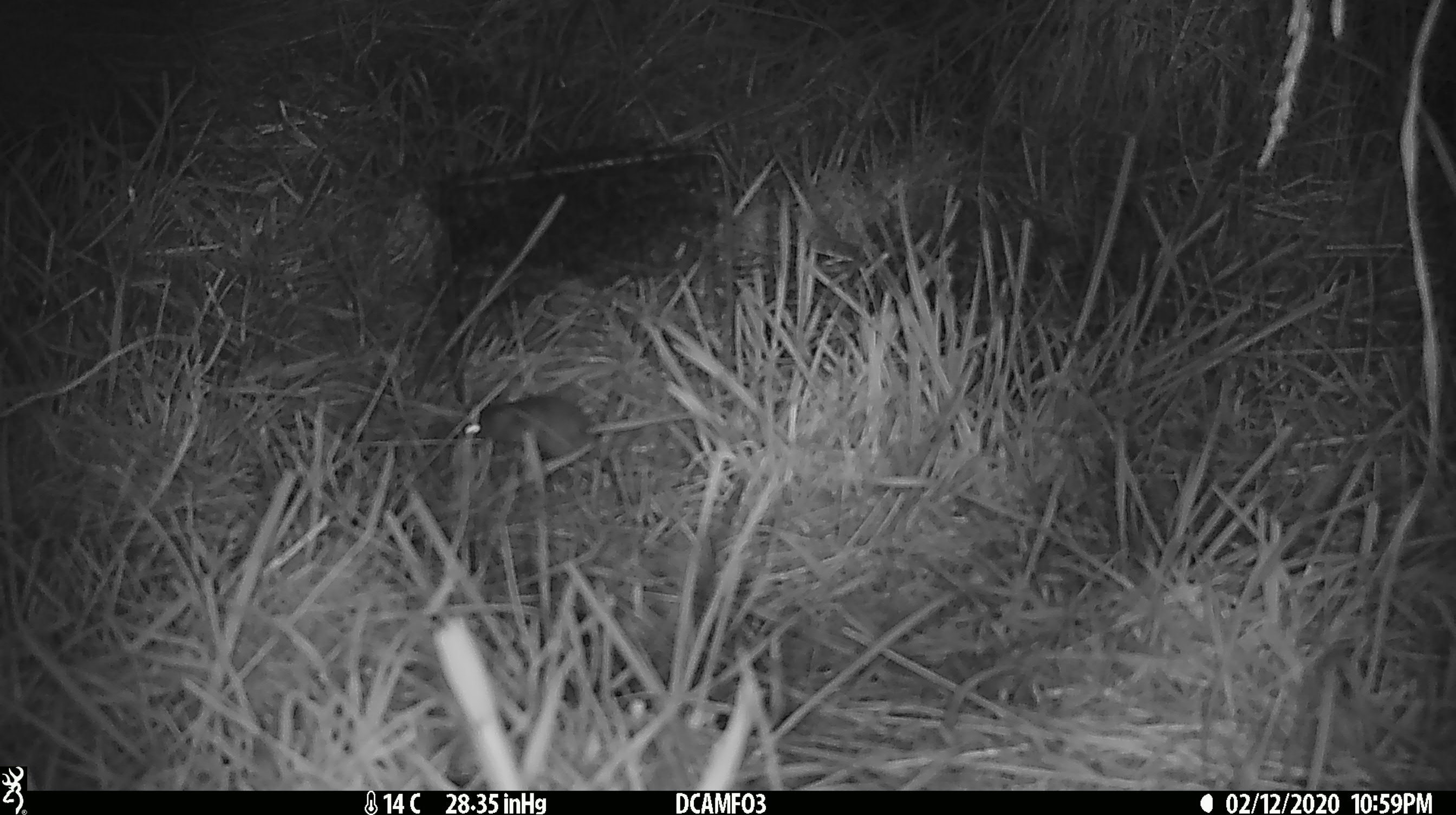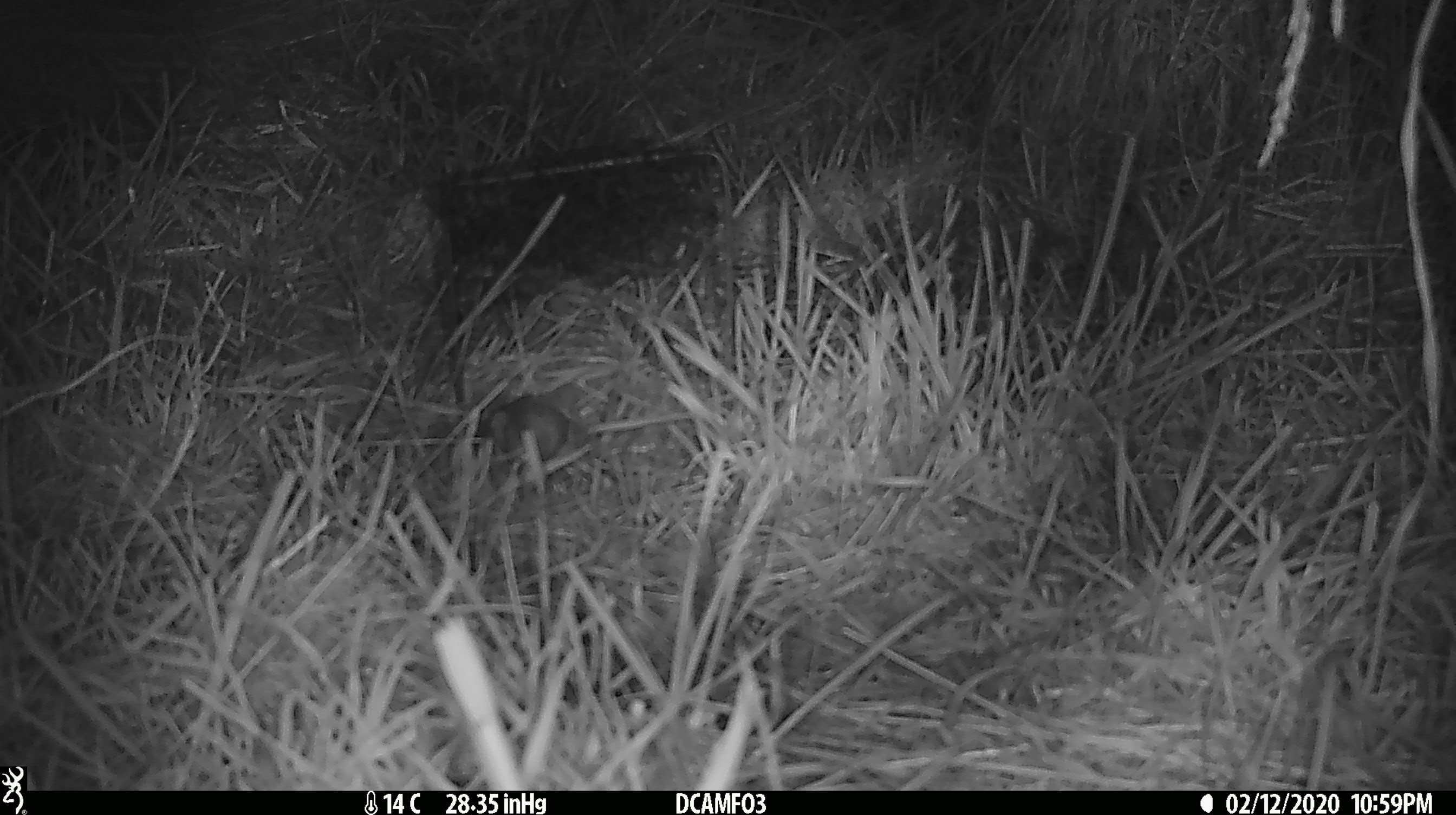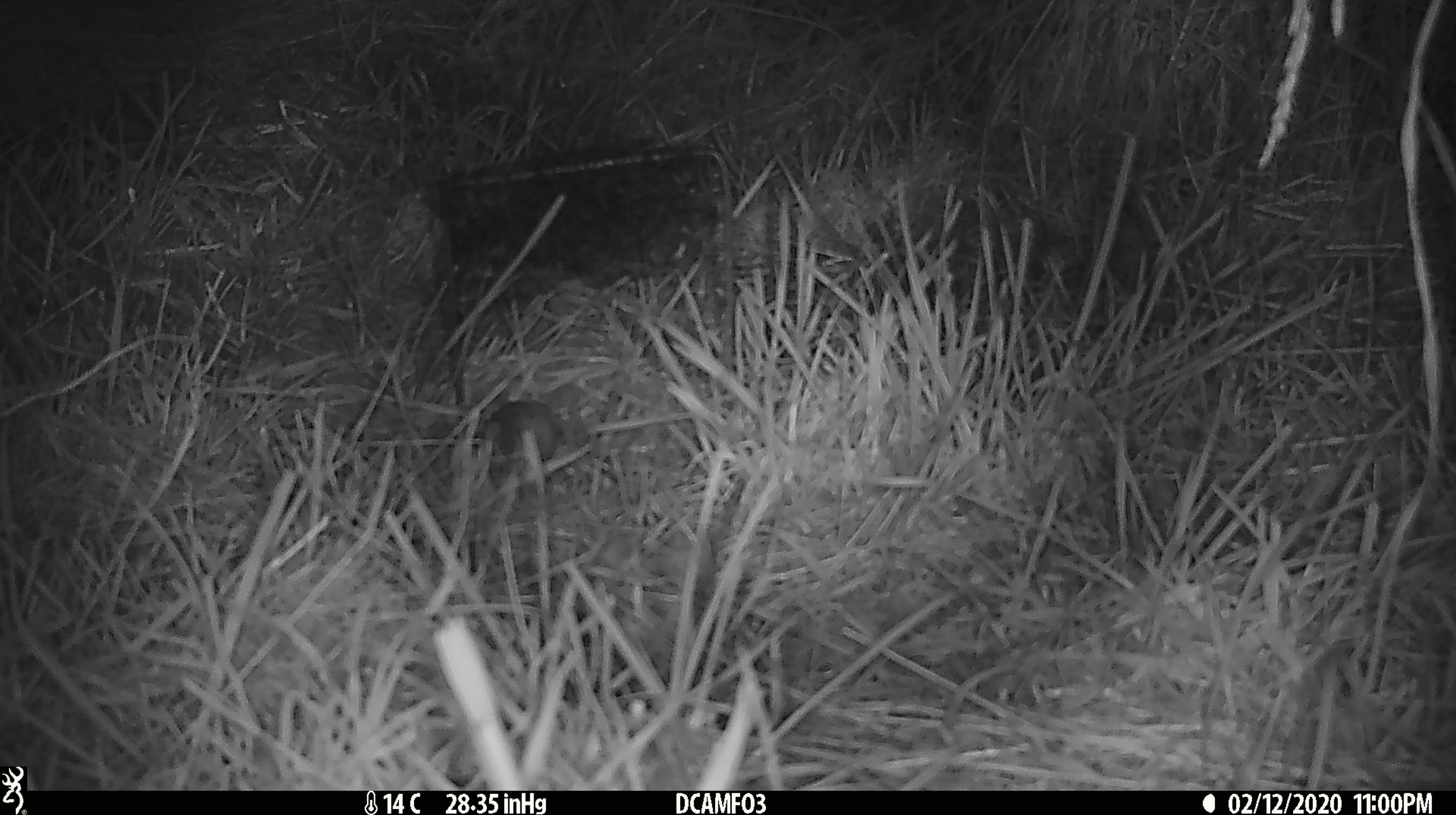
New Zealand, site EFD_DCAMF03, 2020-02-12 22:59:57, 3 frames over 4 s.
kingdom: Animalia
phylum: Chordata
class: Mammalia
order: Rodentia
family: Muridae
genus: Mus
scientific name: Mus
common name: mouse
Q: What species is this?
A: Mouse (Mus).